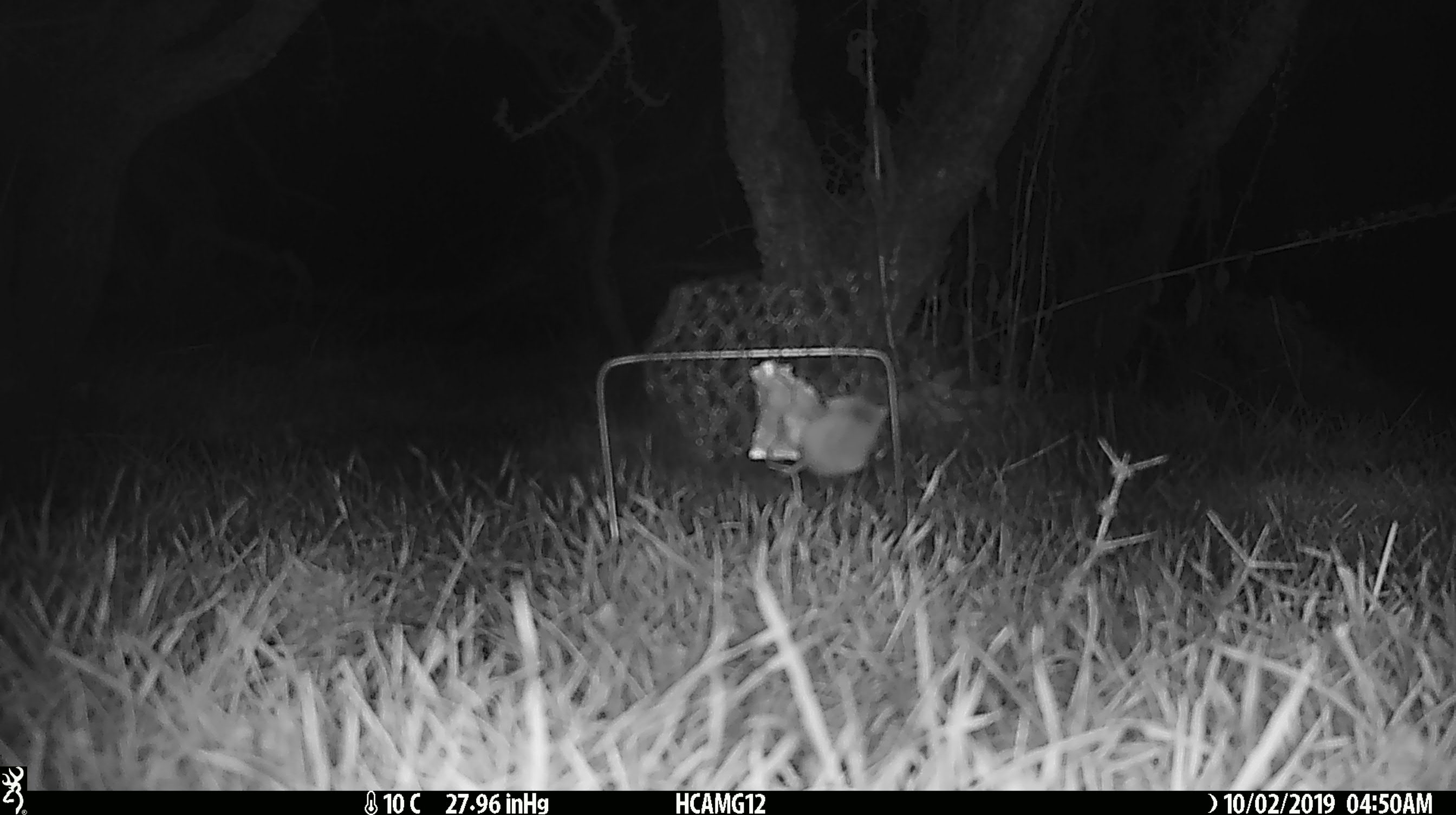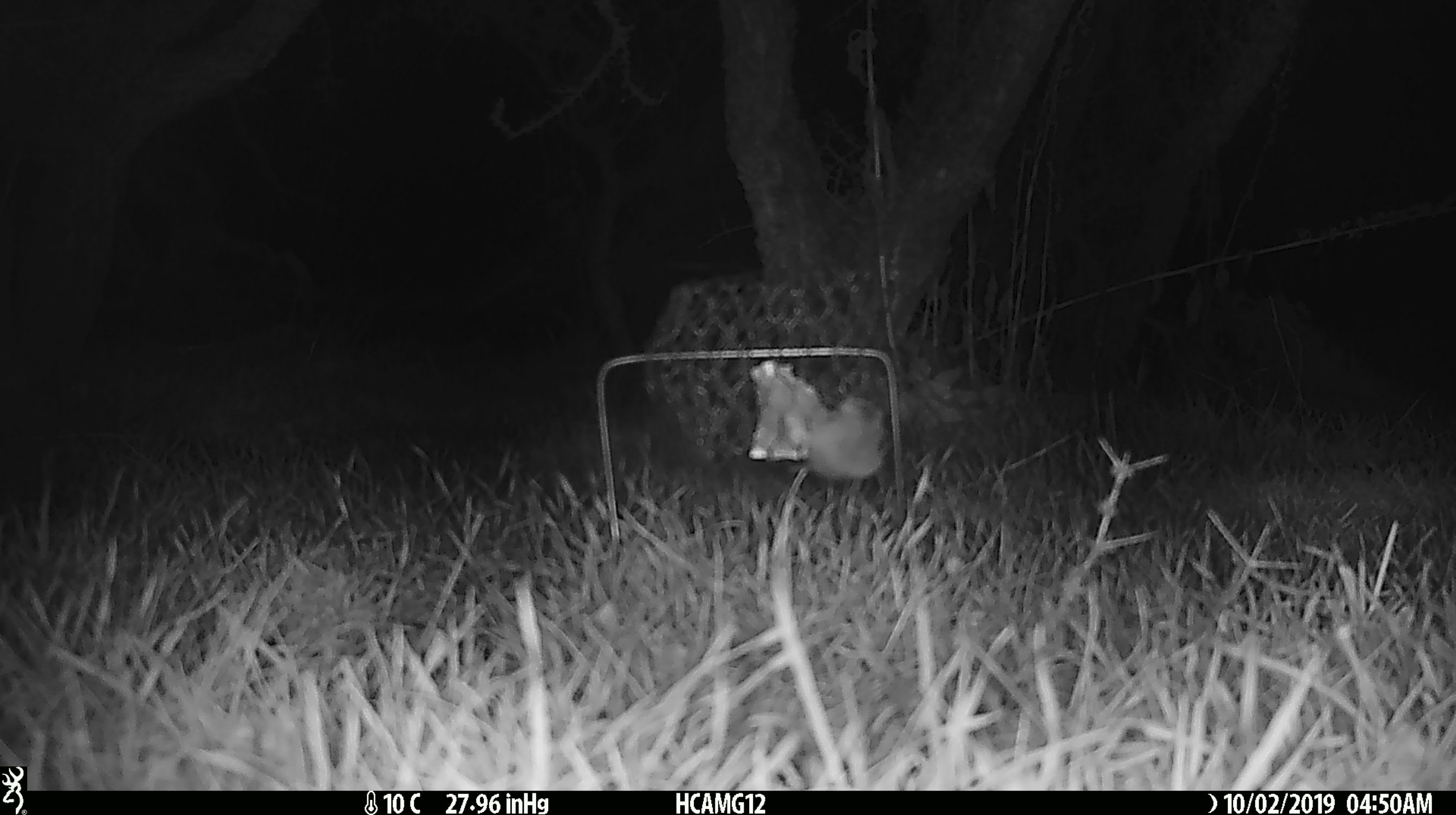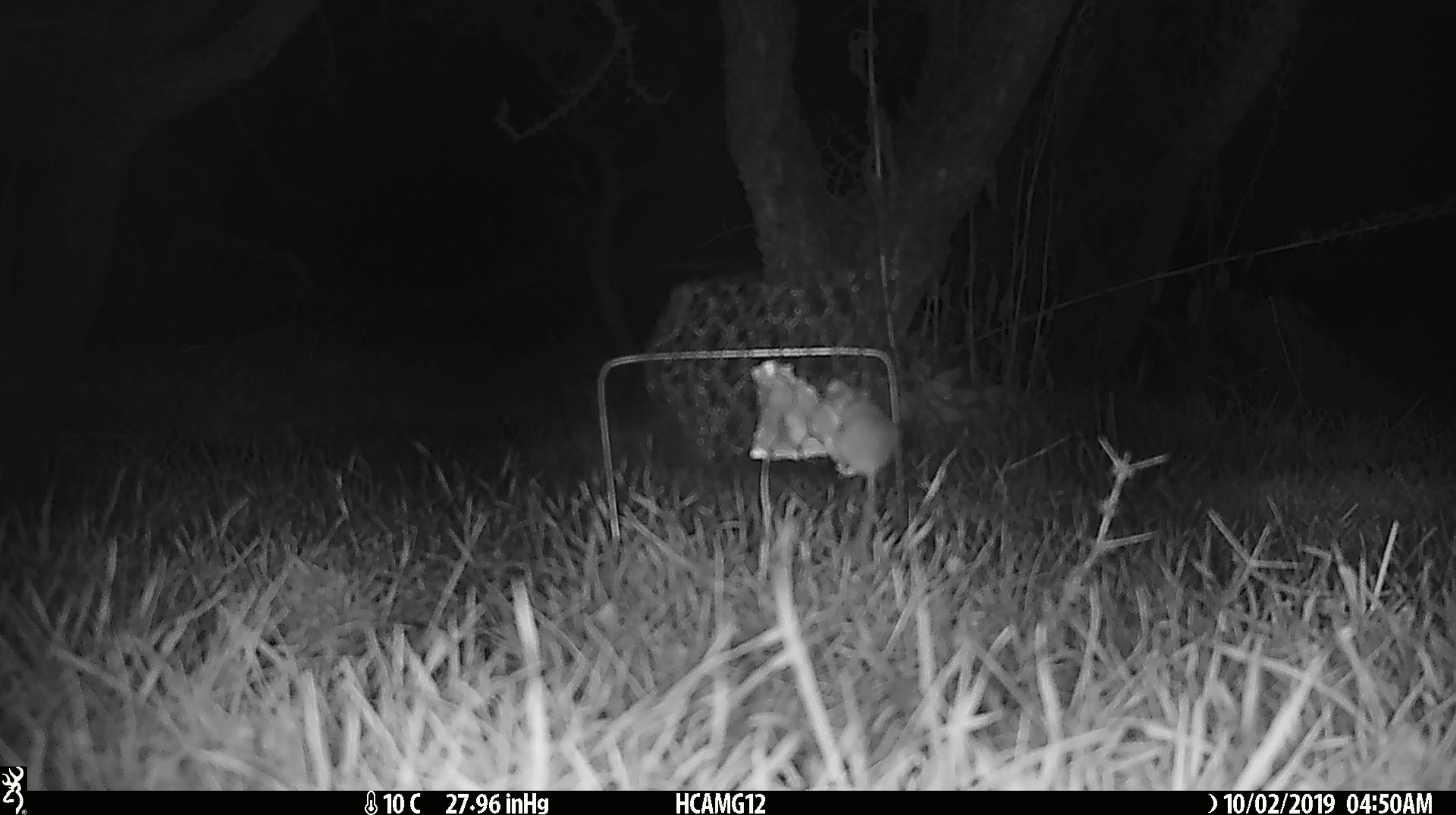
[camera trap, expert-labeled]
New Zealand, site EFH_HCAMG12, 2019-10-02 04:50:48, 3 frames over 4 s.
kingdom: Animalia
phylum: Chordata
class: Mammalia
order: Rodentia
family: Muridae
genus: Mus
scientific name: Mus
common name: mouse